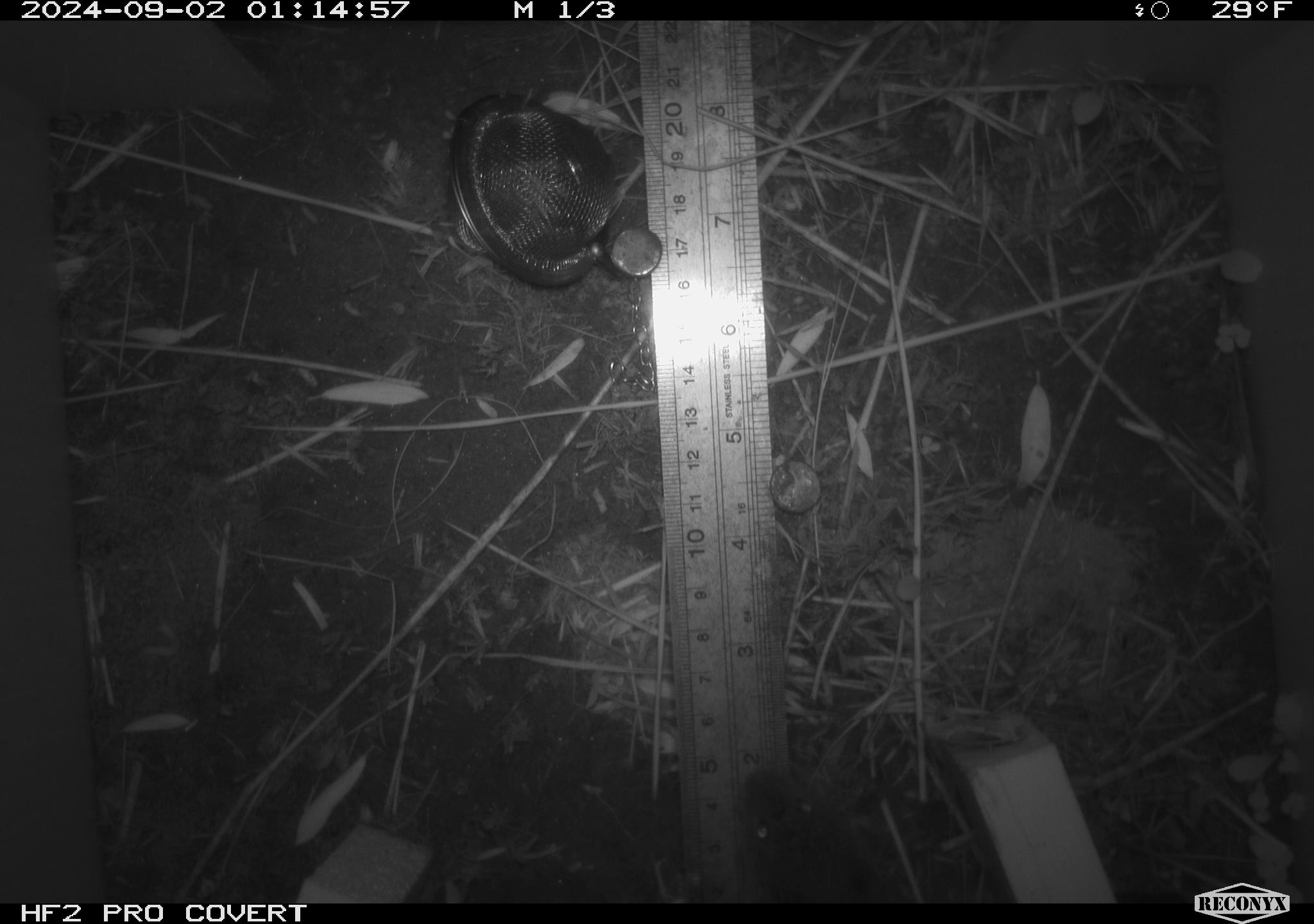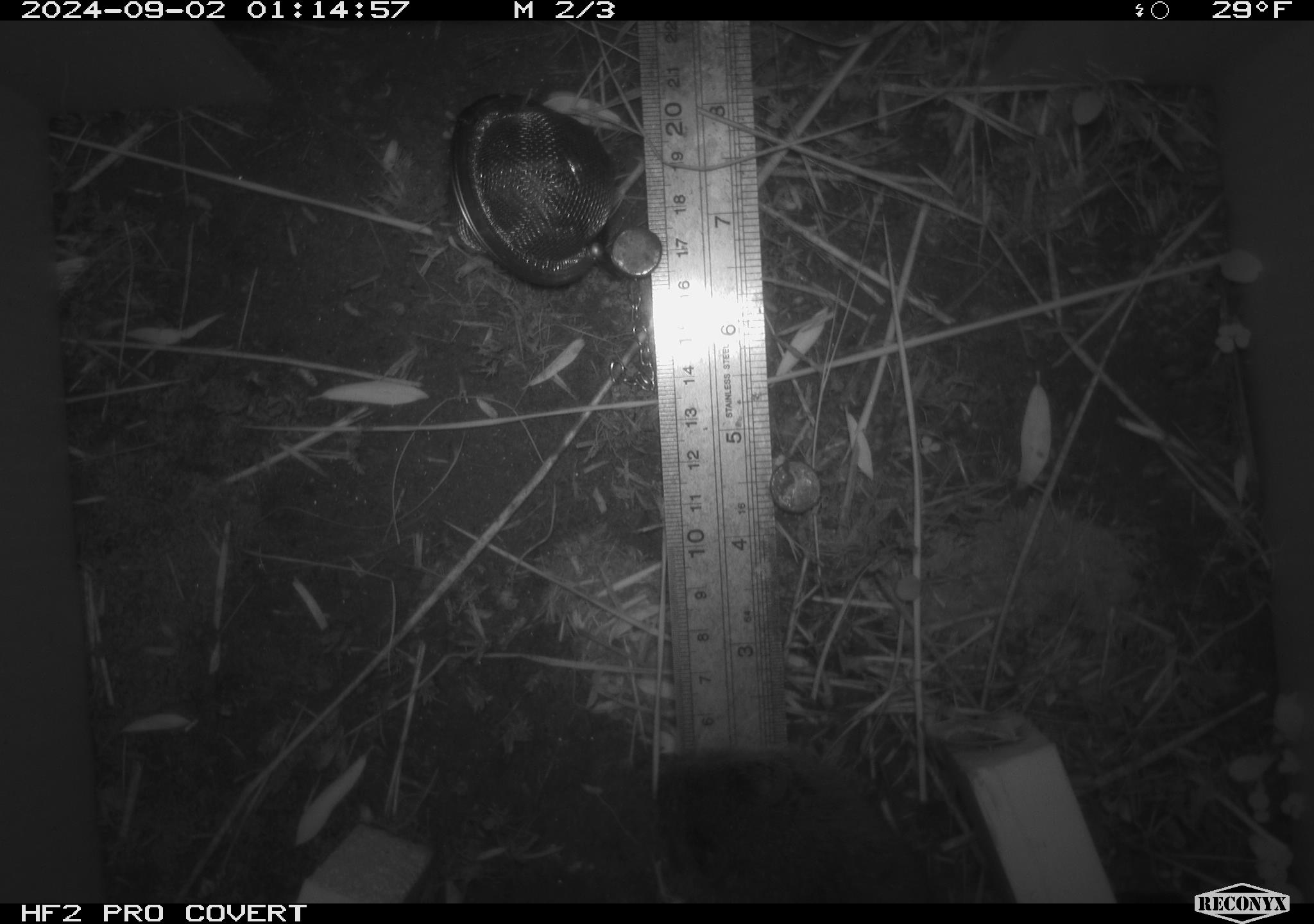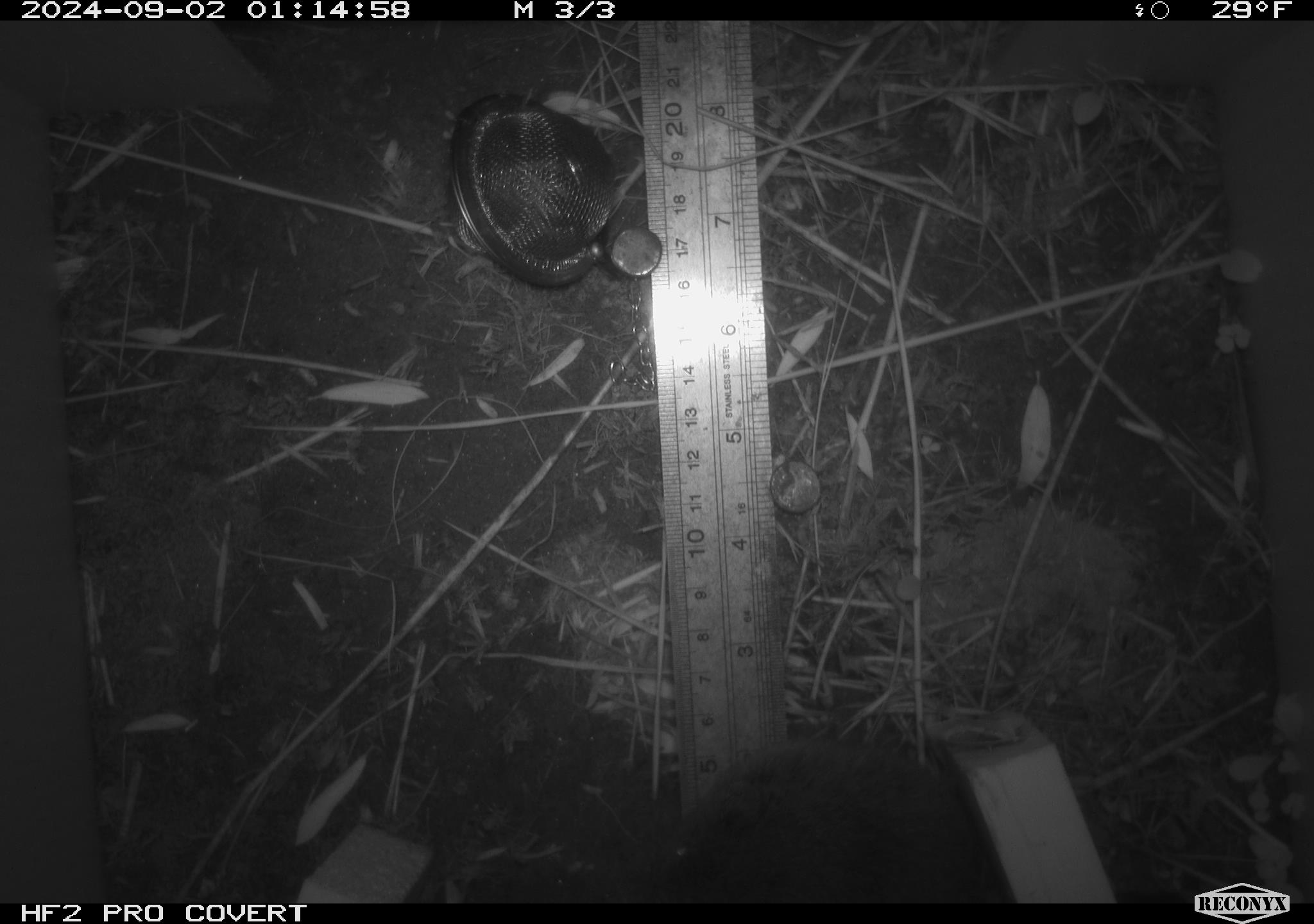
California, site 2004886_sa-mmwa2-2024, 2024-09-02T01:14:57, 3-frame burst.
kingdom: Animalia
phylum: Chordata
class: Mammalia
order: Rodentia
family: Cricetidae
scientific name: Arvicolinae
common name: voles, lemmings, and muskrats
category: arvicolinae subfamily